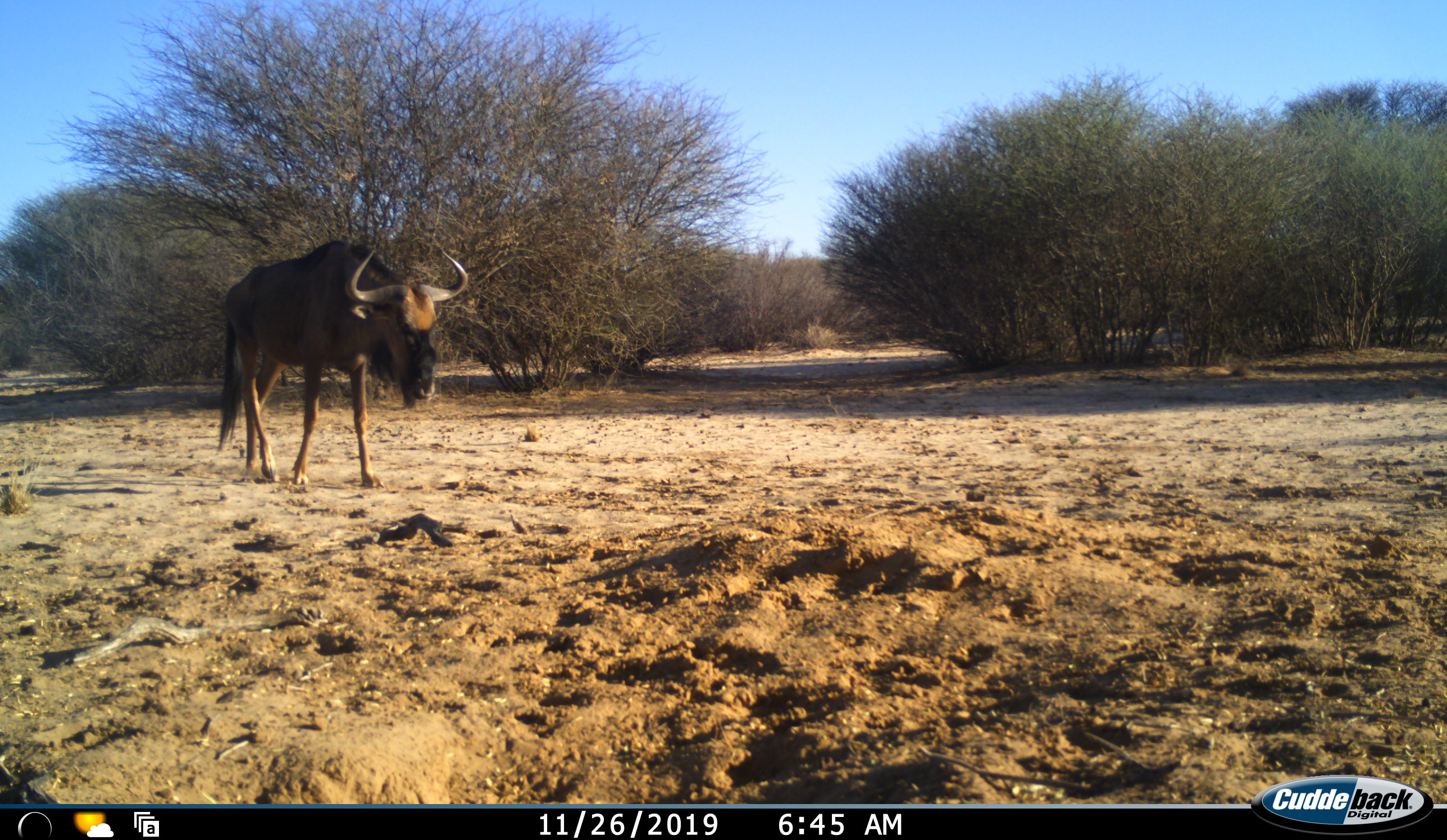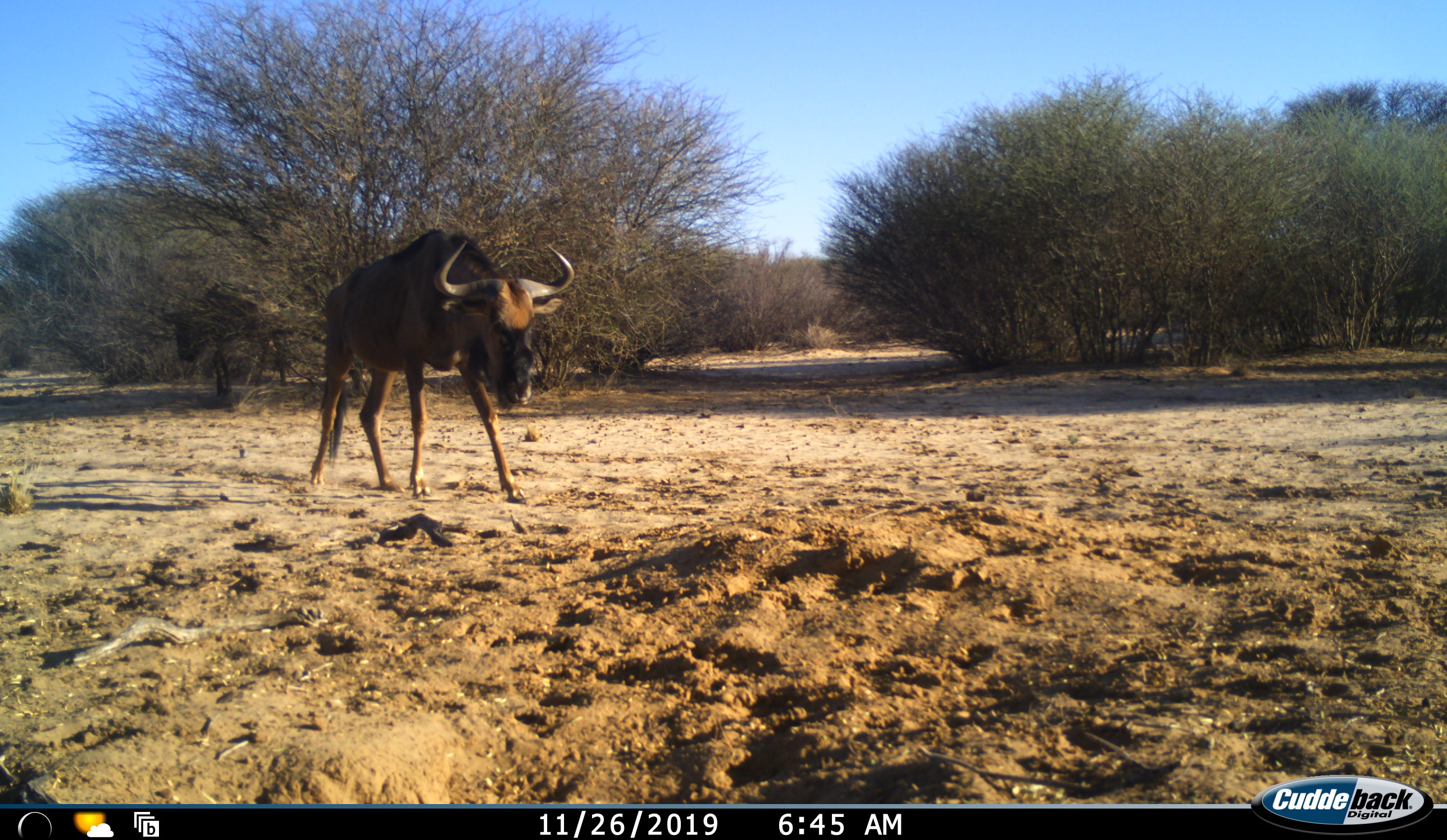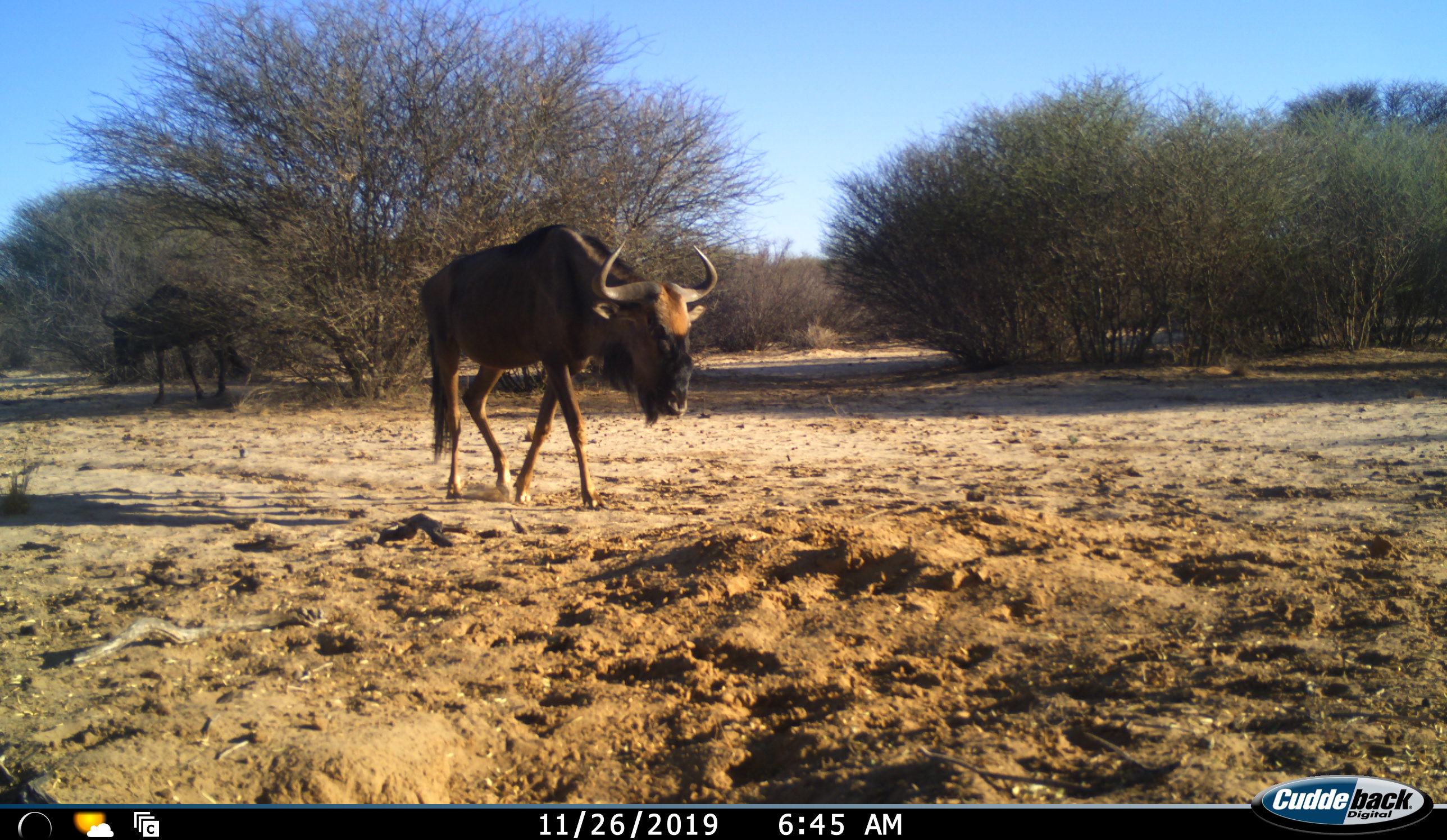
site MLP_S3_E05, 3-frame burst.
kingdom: Animalia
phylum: Chordata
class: Mammalia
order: Artiodactyla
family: Bovidae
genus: Connochaetes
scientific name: Connochaetes taurinus taurinus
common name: blue wildebeest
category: wildebeestblue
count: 2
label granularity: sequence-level